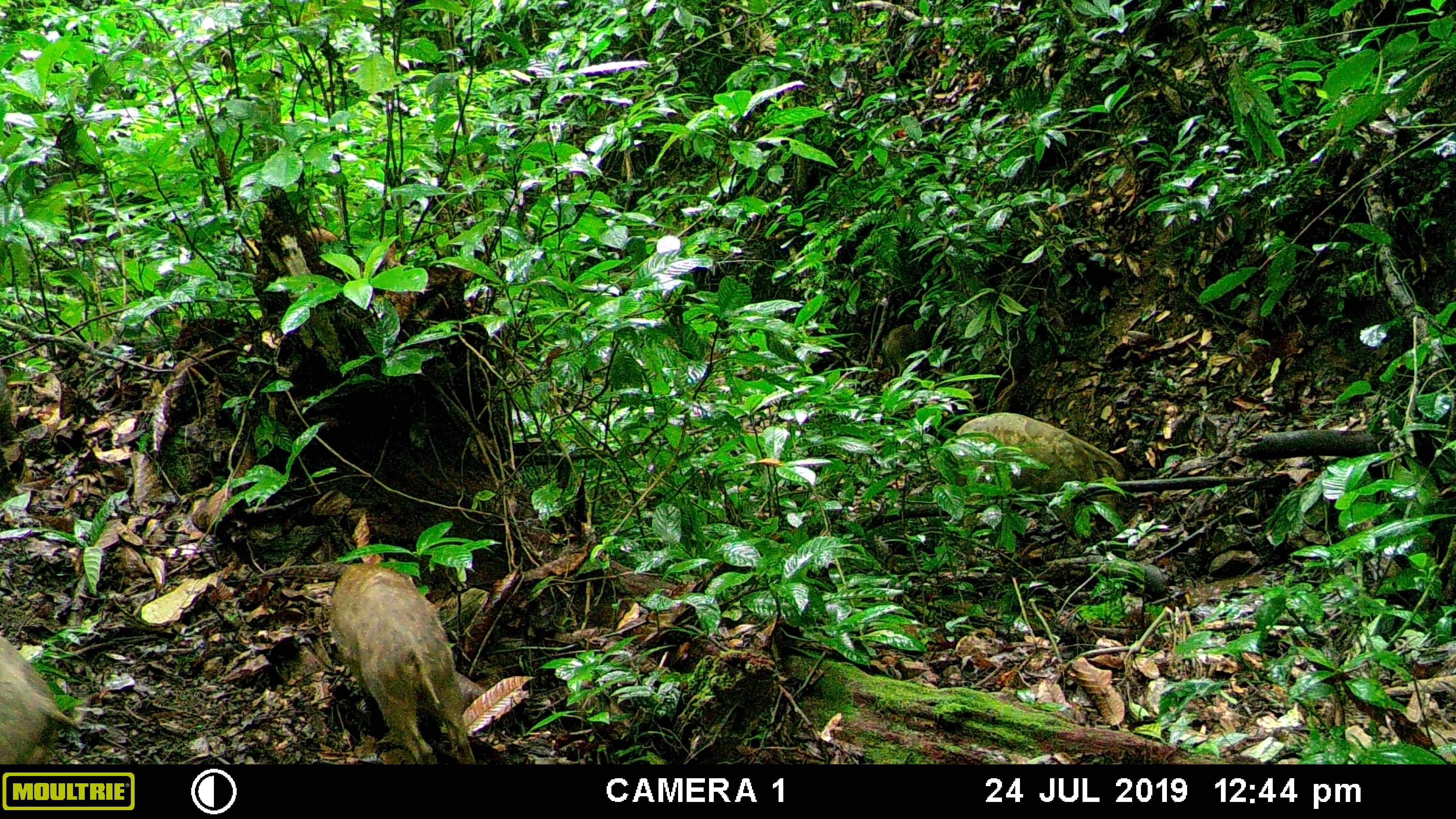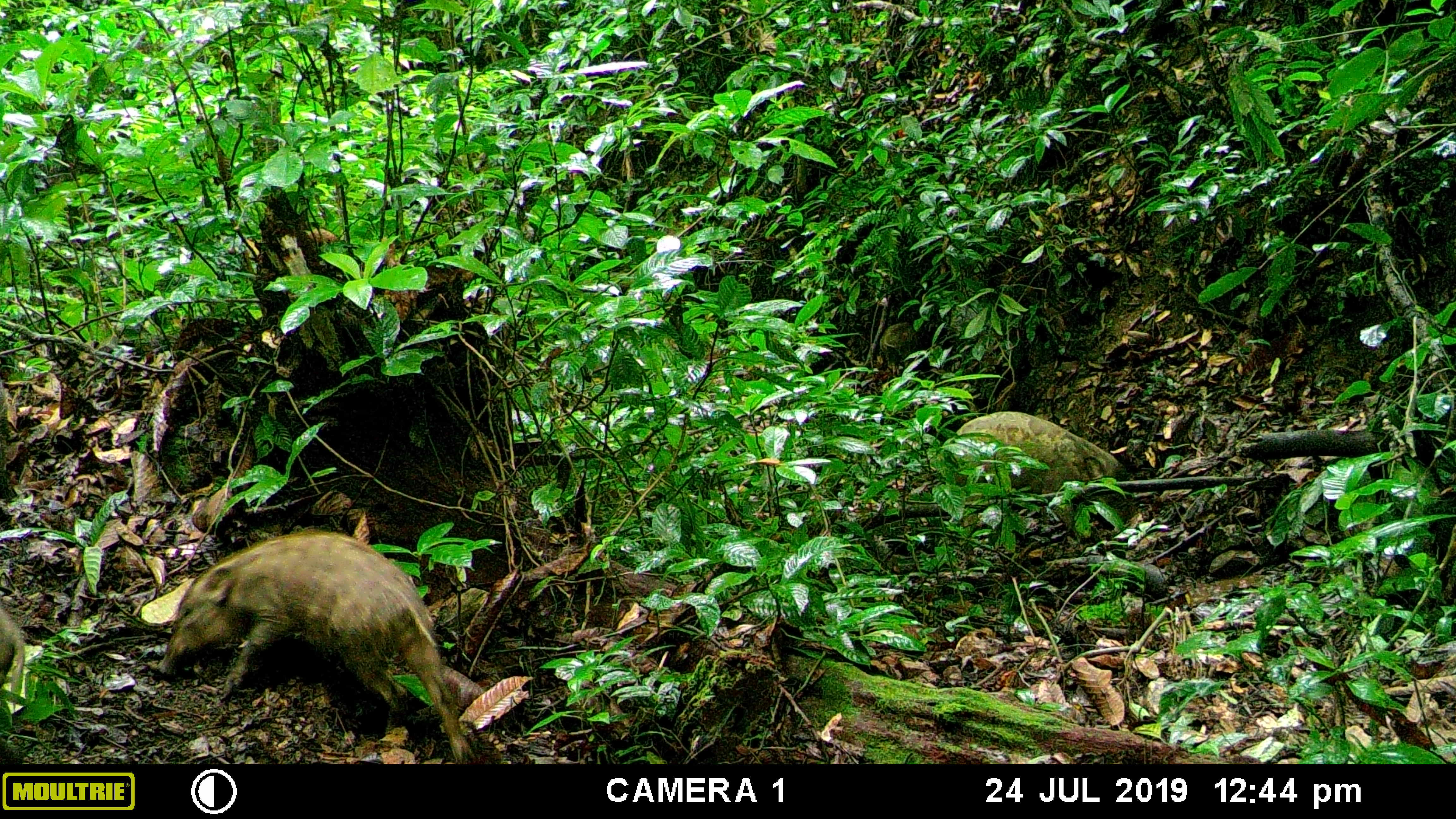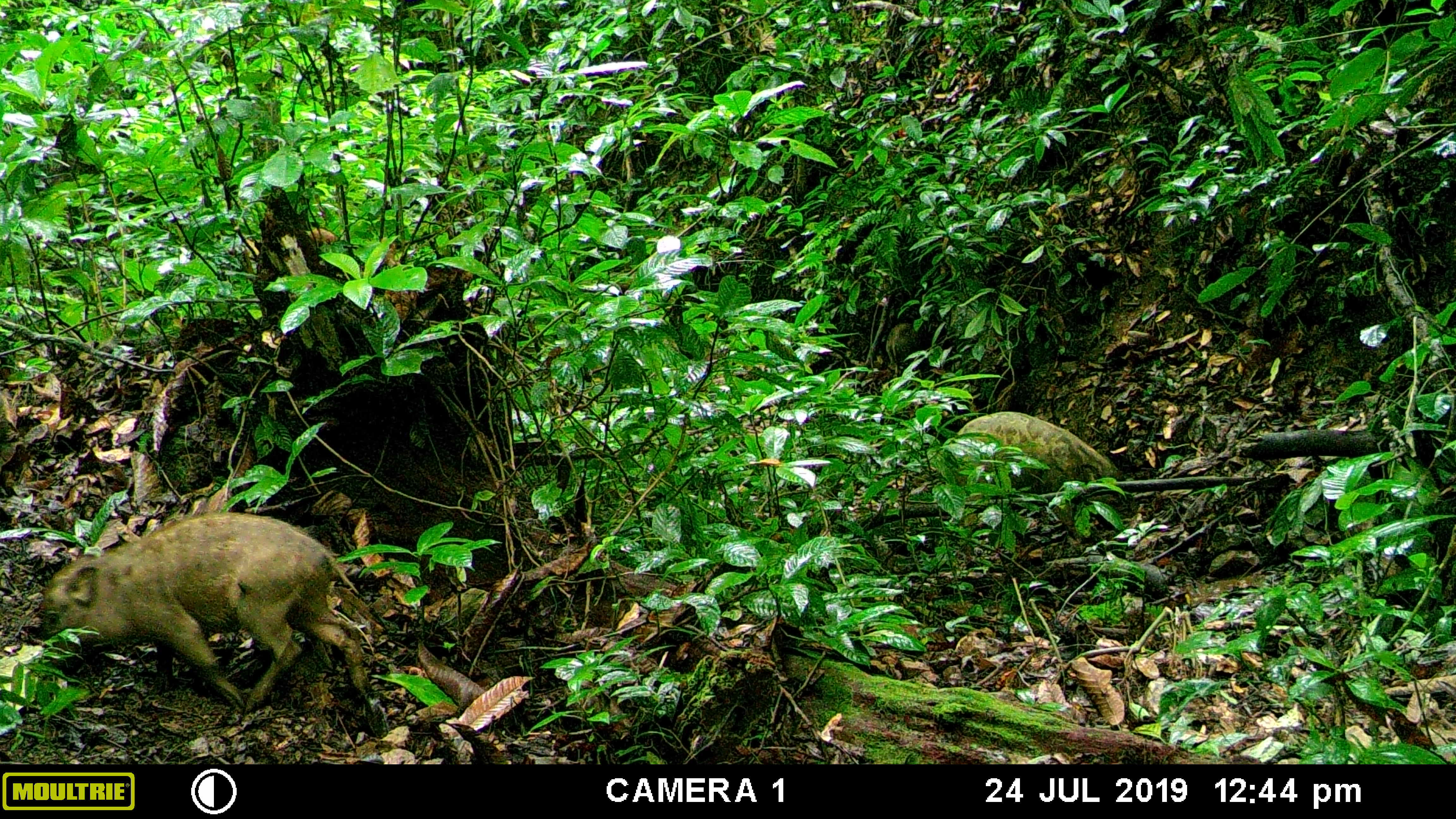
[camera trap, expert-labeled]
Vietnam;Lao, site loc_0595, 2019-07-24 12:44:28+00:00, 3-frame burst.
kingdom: Animalia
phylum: Chordata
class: Mammalia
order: Artiodactyla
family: Suidae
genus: Sus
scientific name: Sus scrofa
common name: eurasian wild pig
Eurasian wild pig (Sus scrofa). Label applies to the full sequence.